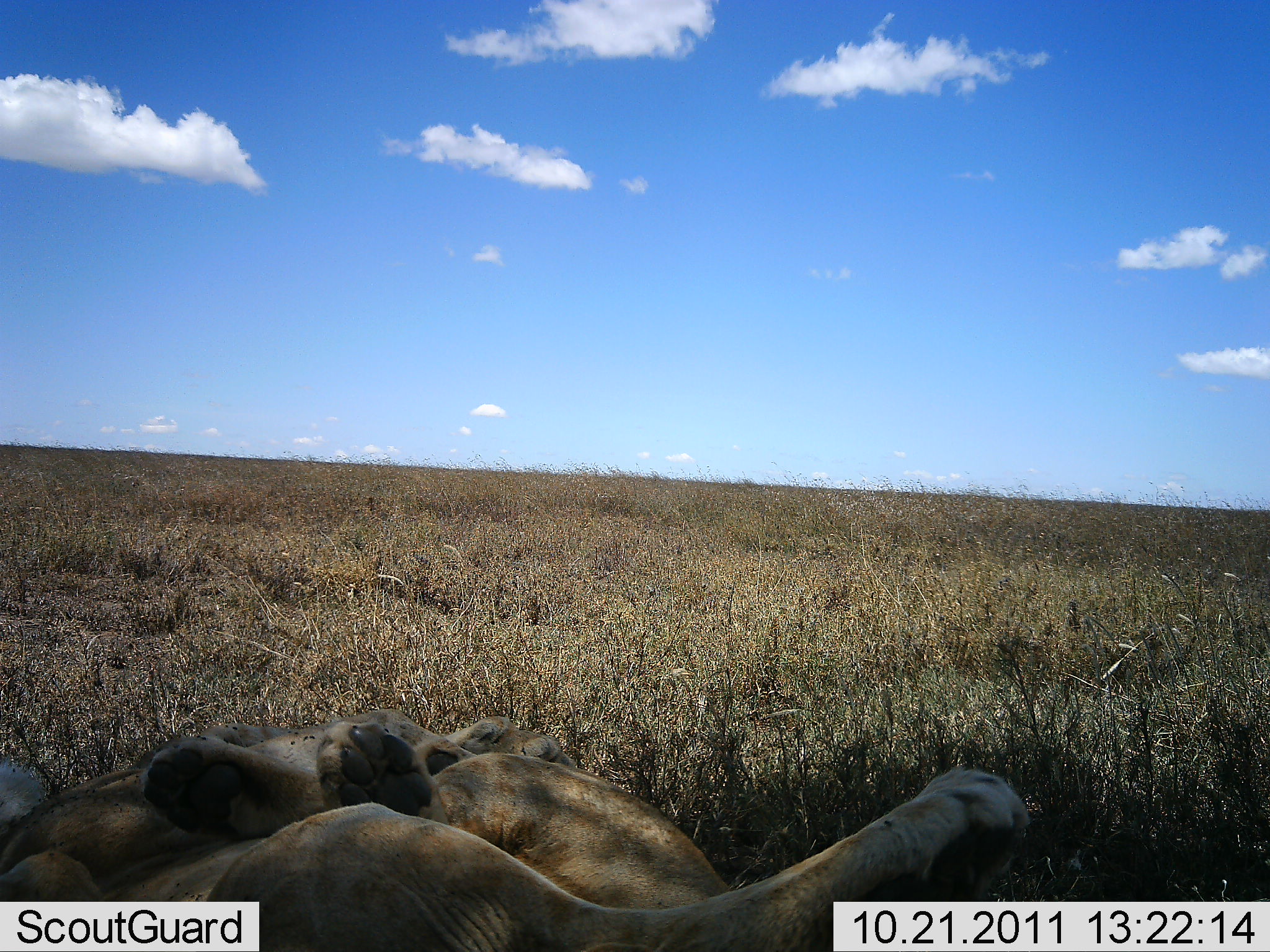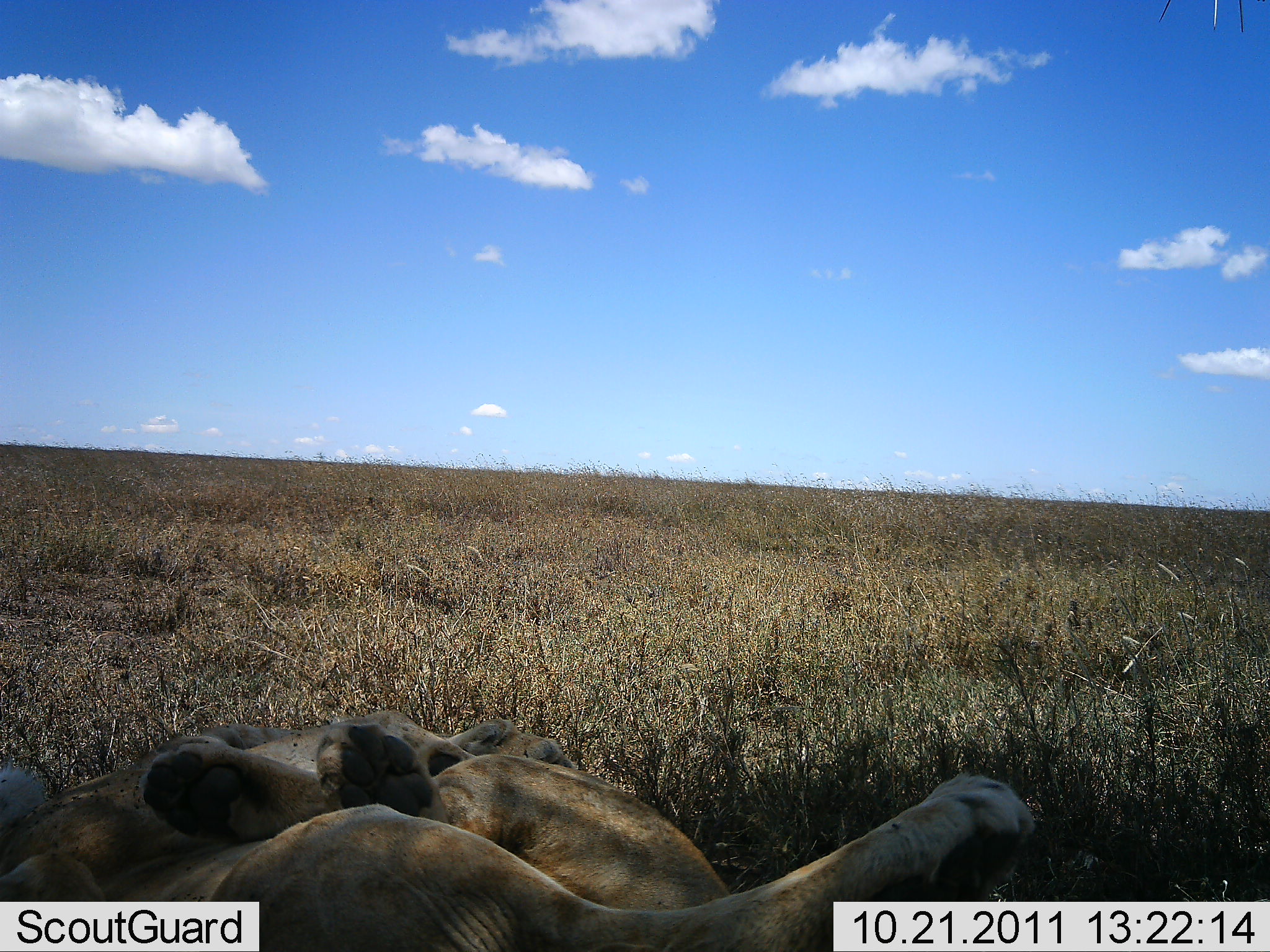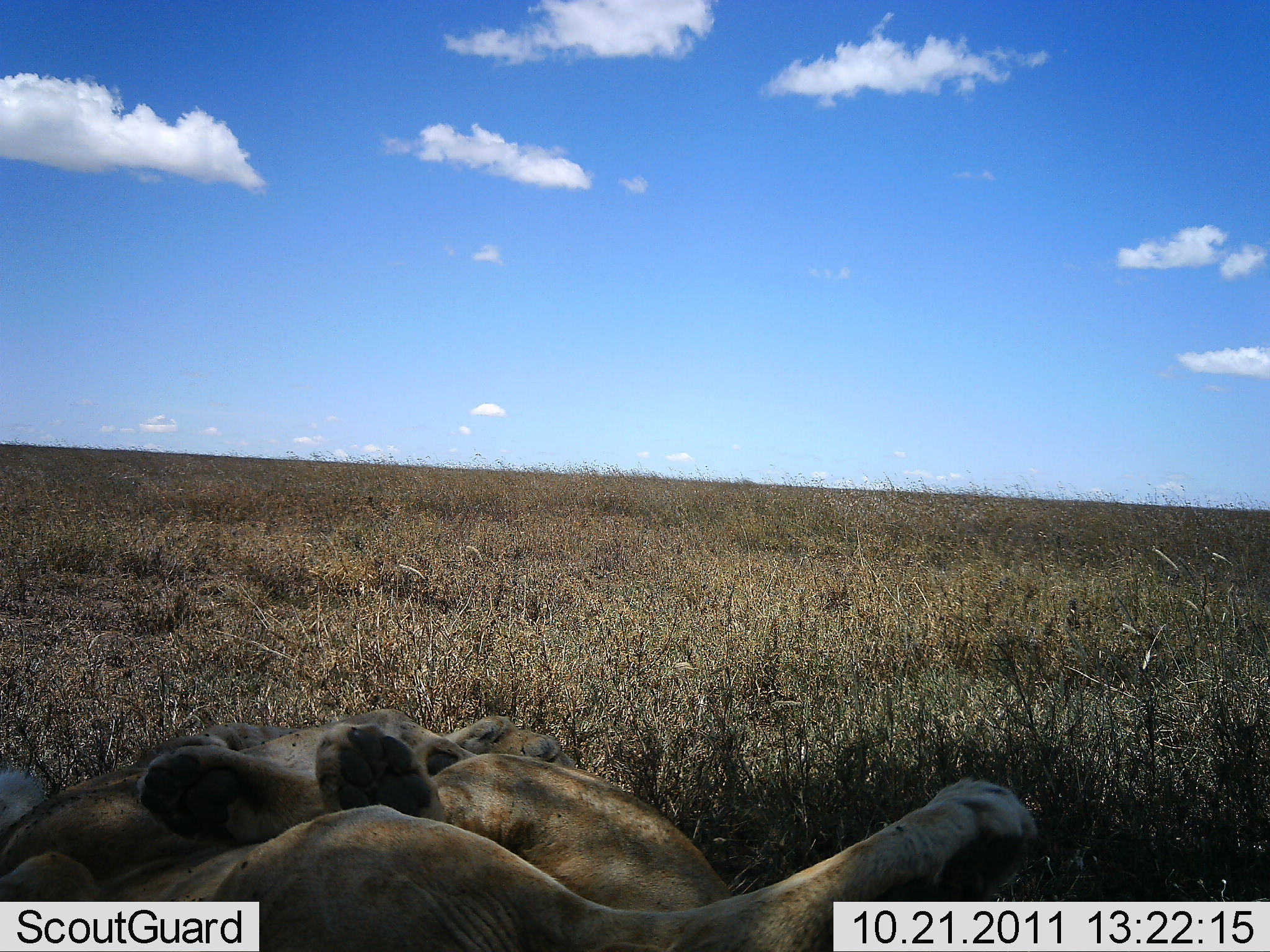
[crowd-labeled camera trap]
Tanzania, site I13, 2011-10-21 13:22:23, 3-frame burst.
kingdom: Animalia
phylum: Chordata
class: Mammalia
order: Carnivora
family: Felidae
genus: Panthera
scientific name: Panthera leo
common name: lion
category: lionfemale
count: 2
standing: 0%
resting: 100%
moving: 0%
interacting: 0%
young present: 9%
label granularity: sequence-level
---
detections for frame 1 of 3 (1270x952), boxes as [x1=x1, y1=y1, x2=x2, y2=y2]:
animal: [x1=4, y1=733, x2=977, y2=952]; [x1=147, y1=695, x2=738, y2=915]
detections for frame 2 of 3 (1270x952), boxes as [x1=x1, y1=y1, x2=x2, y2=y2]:
animal: [x1=2, y1=763, x2=1035, y2=952]; [x1=138, y1=702, x2=730, y2=915]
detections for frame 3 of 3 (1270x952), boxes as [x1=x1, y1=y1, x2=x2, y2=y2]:
animal: [x1=0, y1=728, x2=1035, y2=949]; [x1=135, y1=699, x2=727, y2=911]